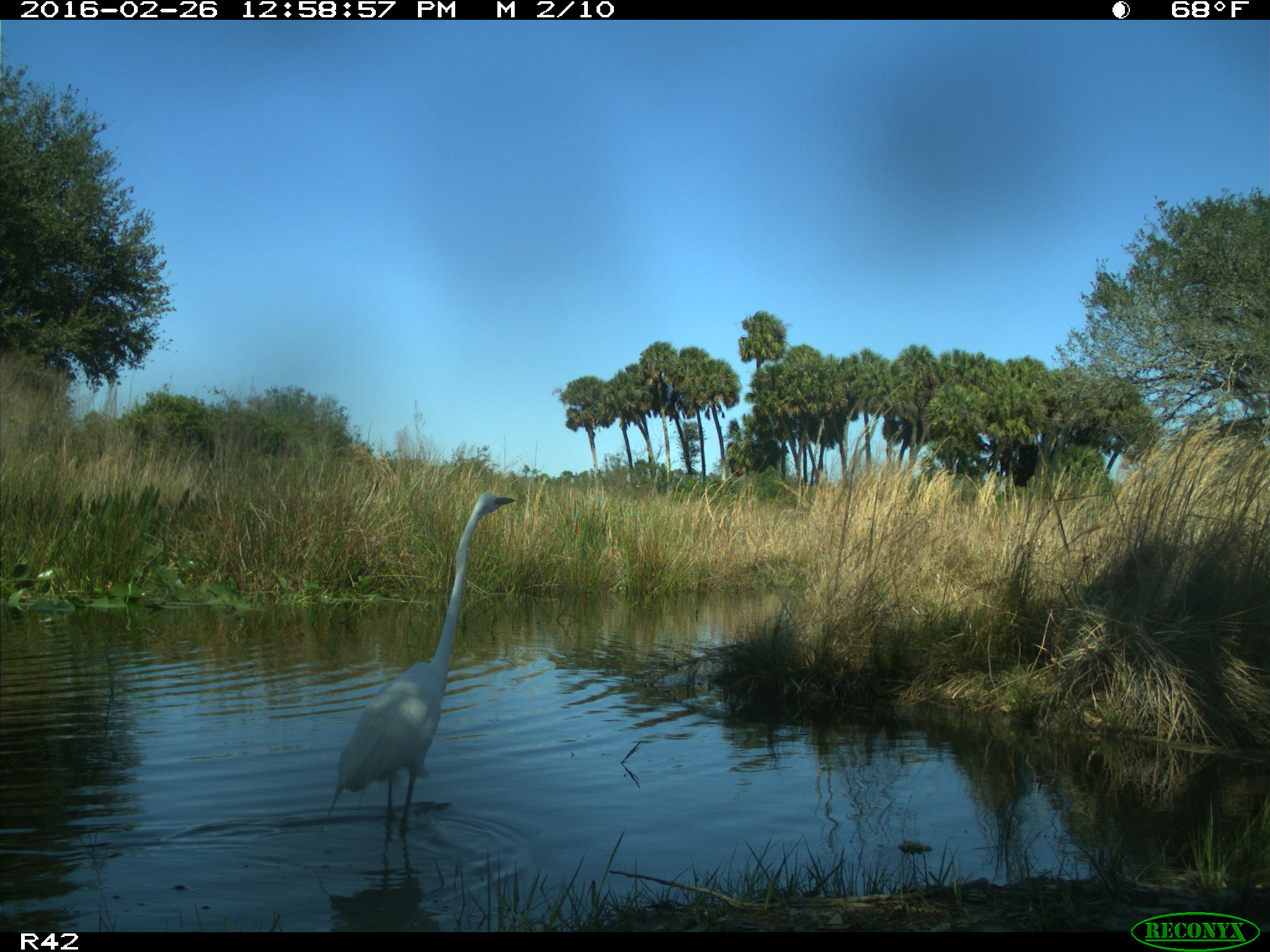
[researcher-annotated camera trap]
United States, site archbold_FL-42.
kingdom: Animalia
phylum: Chordata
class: Aves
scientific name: Aves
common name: birds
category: unidentified bird